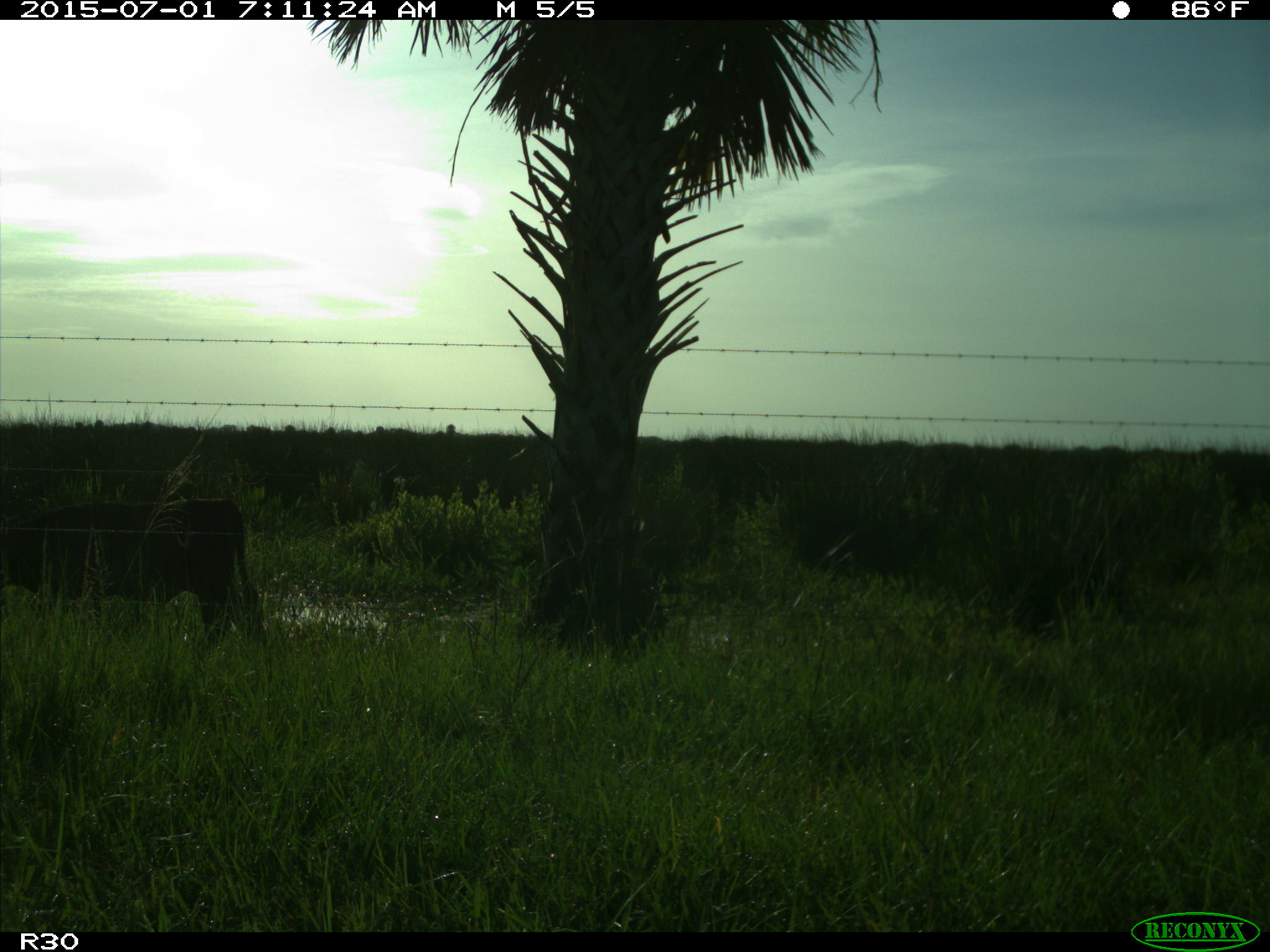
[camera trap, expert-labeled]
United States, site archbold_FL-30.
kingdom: Animalia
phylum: Chordata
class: Mammalia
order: Artiodactyla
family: Bovidae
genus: Bos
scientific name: Bos taurus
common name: domestic cow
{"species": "Bos taurus (domestic cow)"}